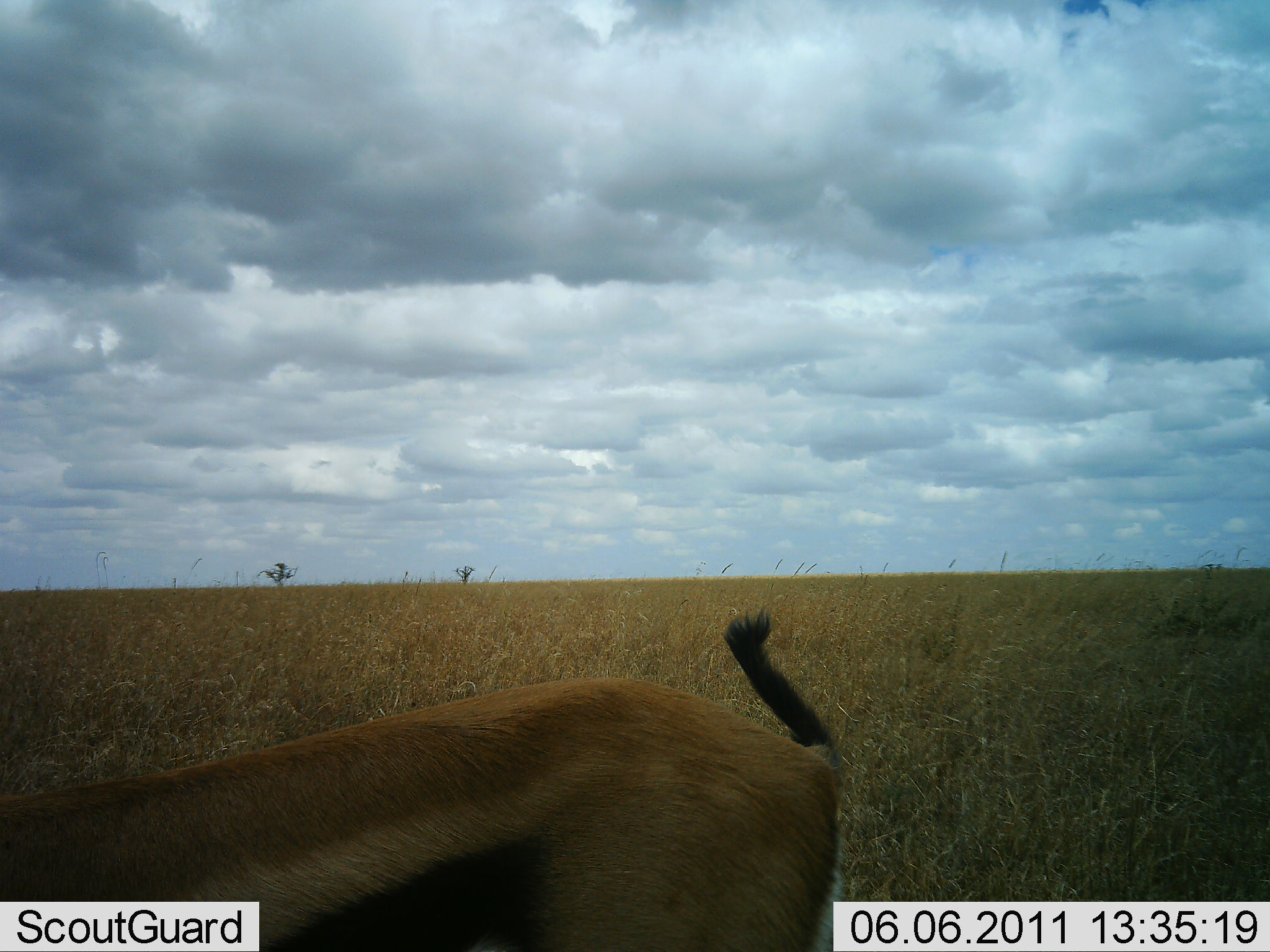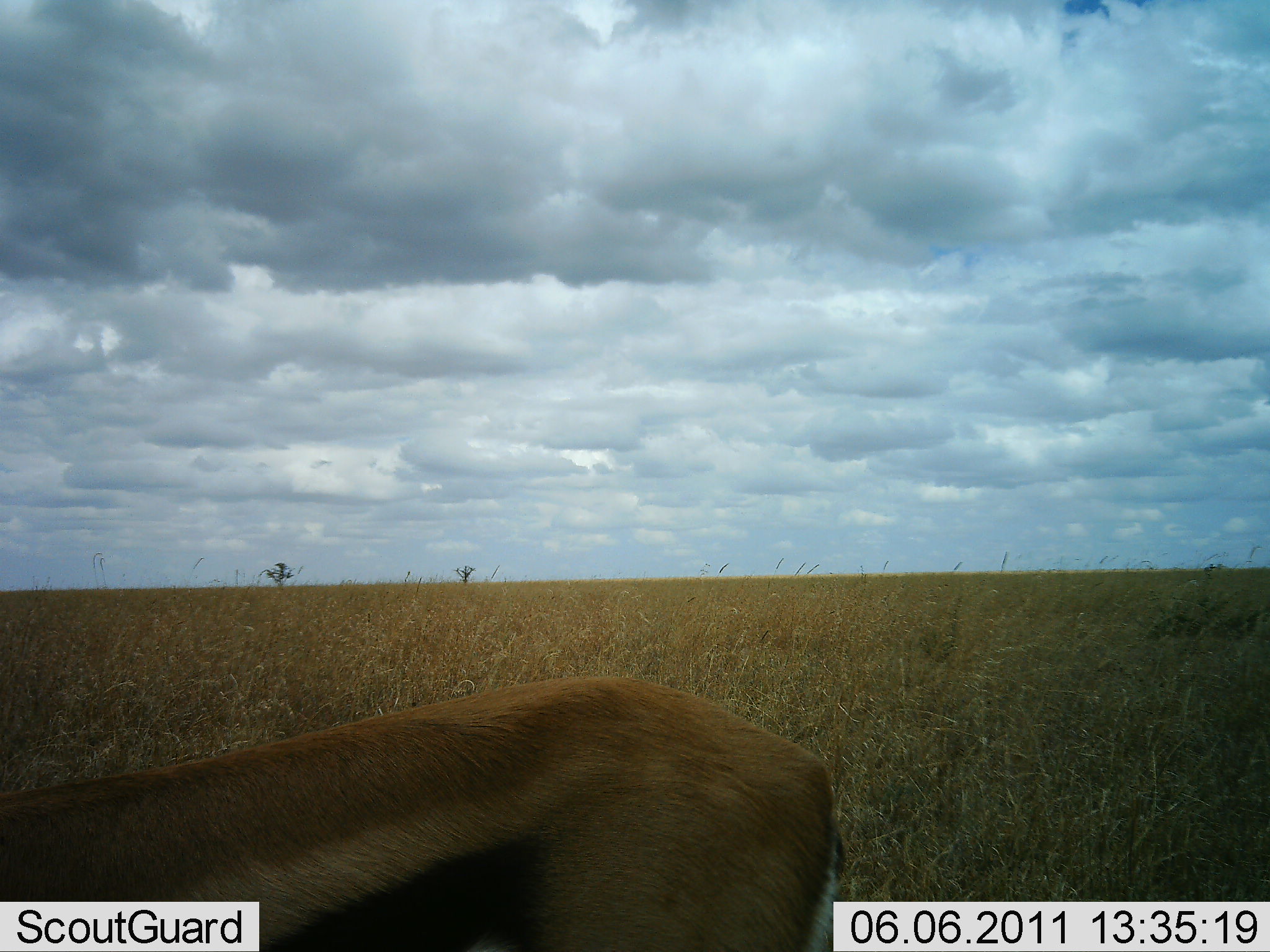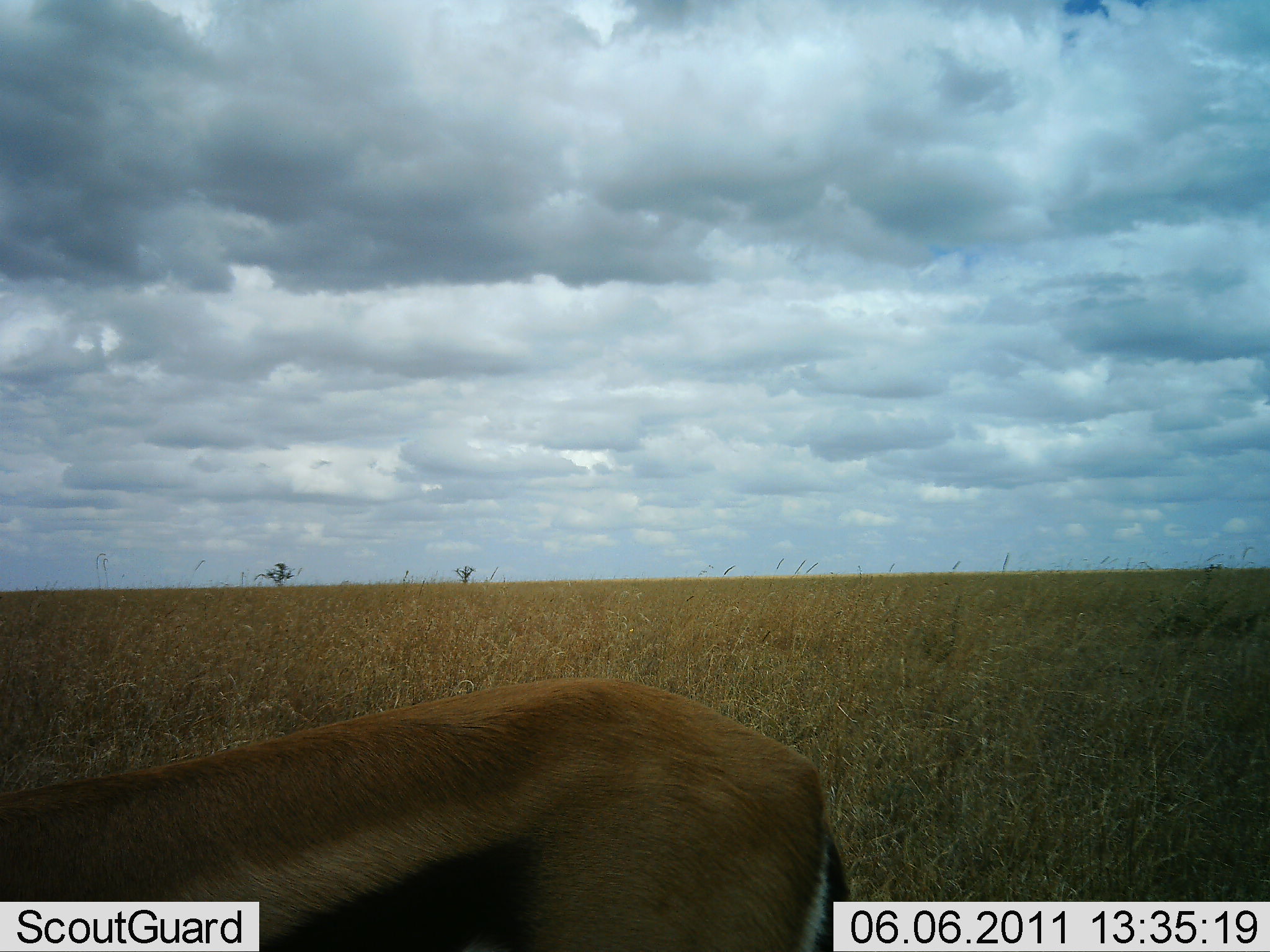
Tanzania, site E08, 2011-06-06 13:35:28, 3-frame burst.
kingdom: Animalia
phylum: Chordata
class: Mammalia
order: Artiodactyla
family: Bovidae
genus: Eudorcas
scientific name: Eudorcas thomsonii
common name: thomson's gazelle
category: gazellethomsons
Gazellethomsons (thomson's gazelle) (Eudorcas thomsonii), count 1. Behavior (volunteer vote fractions): standing 100%, resting 0%, moving 0%, interacting 0%. Young present (vote fraction): 0%. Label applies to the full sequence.